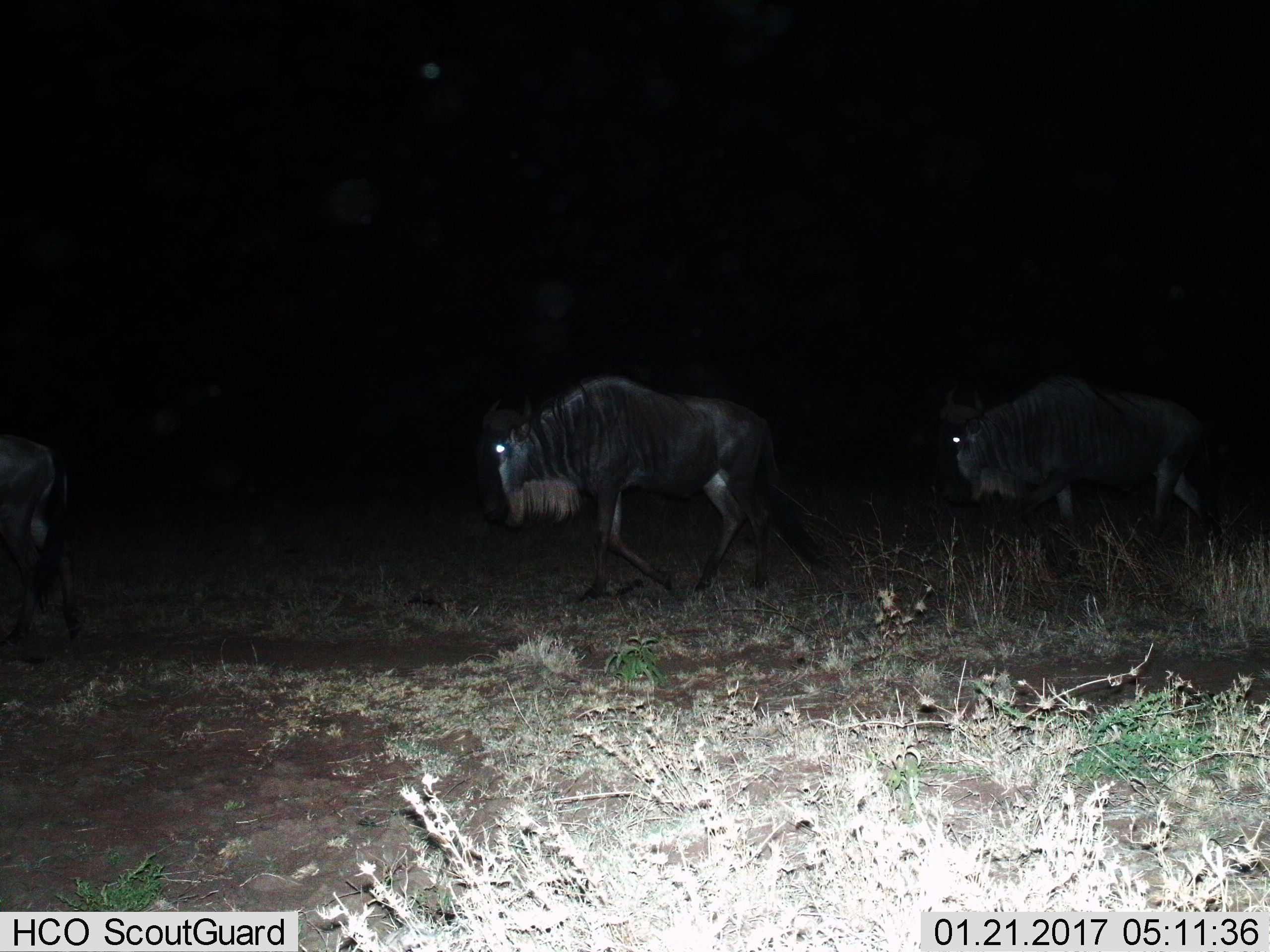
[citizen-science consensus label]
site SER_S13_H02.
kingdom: Animalia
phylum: Chordata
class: Mammalia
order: Artiodactyla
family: Bovidae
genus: Connochaetes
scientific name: Connochaetes taurinus taurinus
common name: blue wildebeest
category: wildebeestblue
Wildebeestblue (blue wildebeest) (Connochaetes taurinus taurinus), count 3. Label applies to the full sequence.